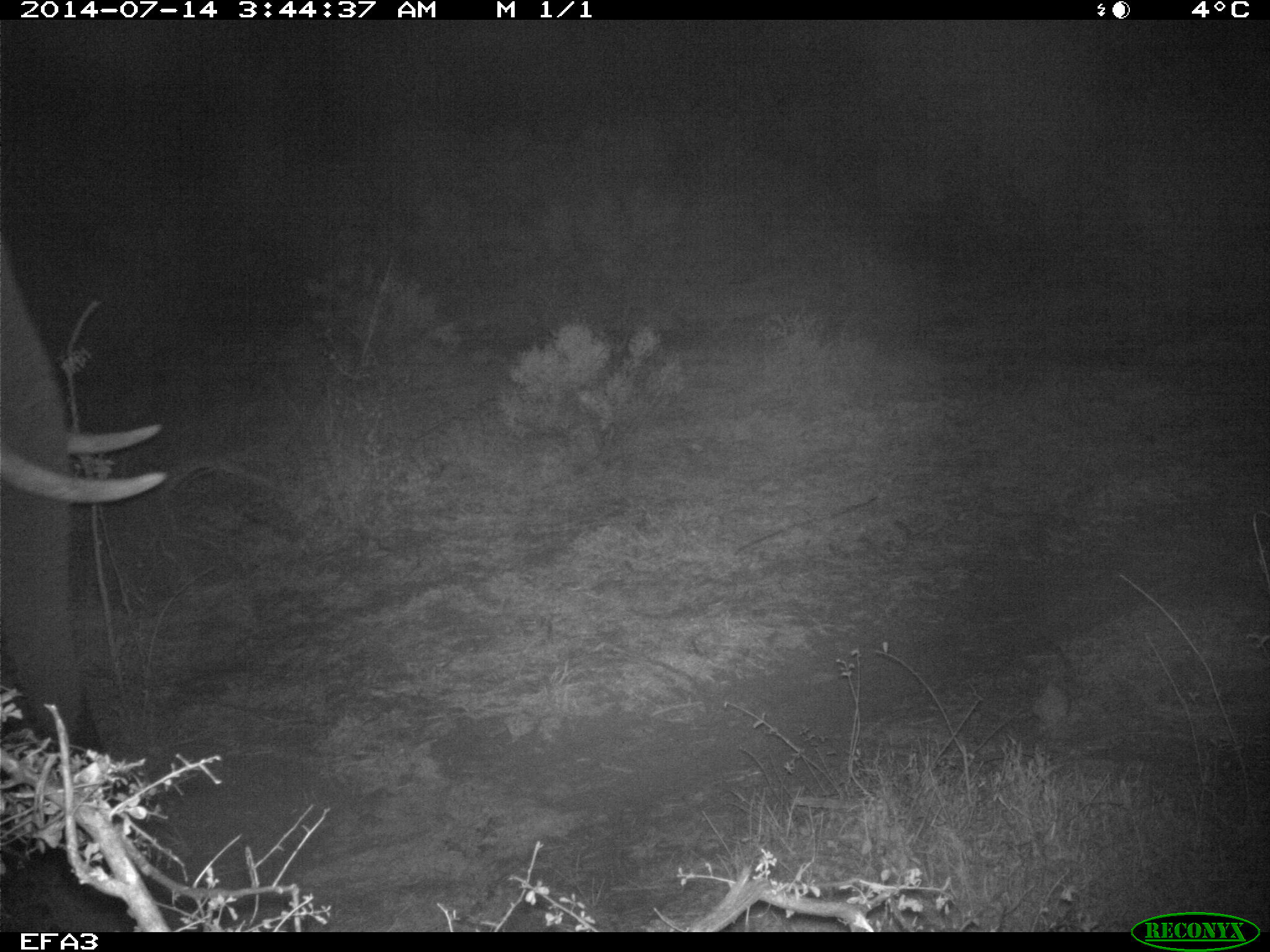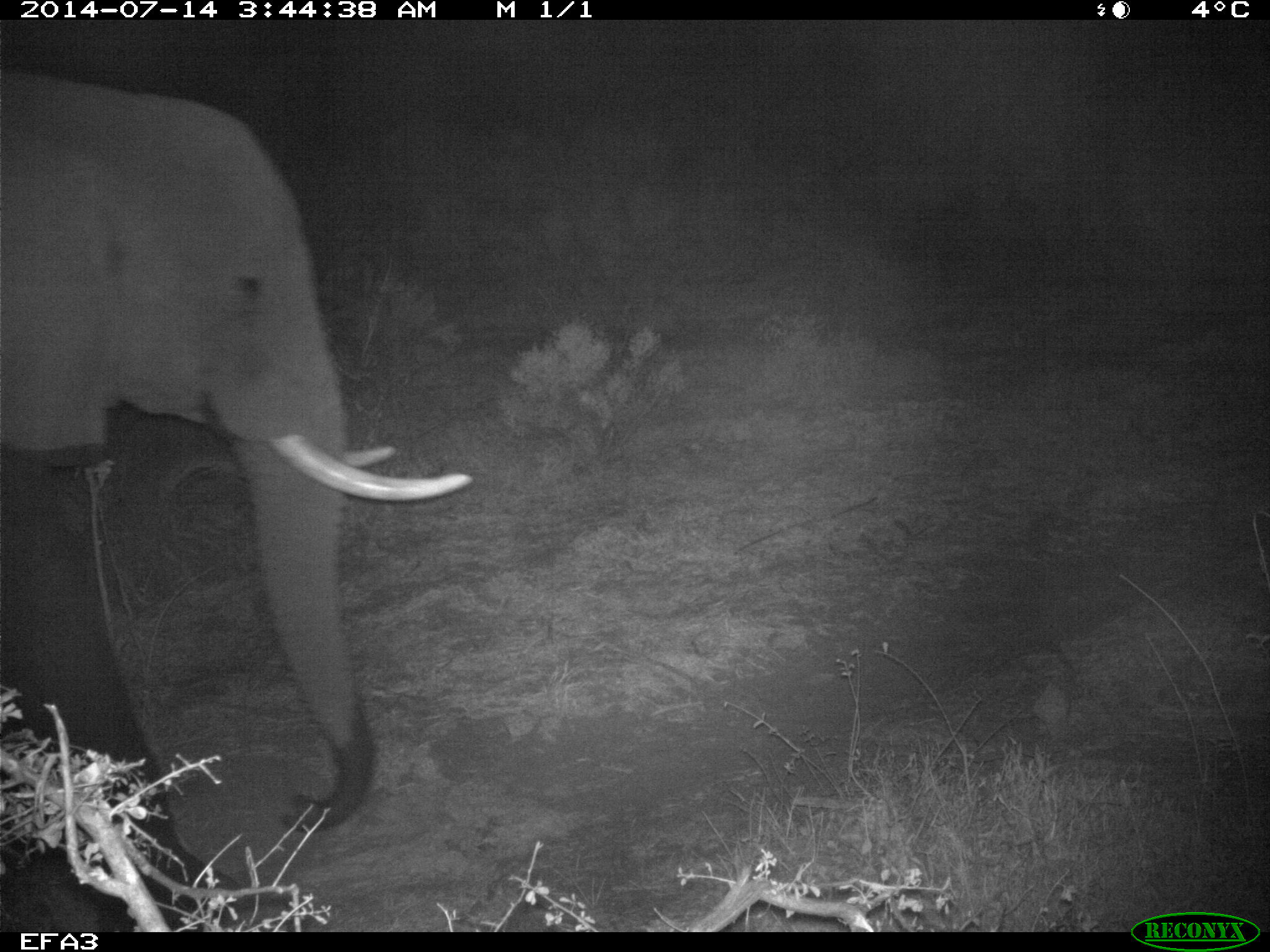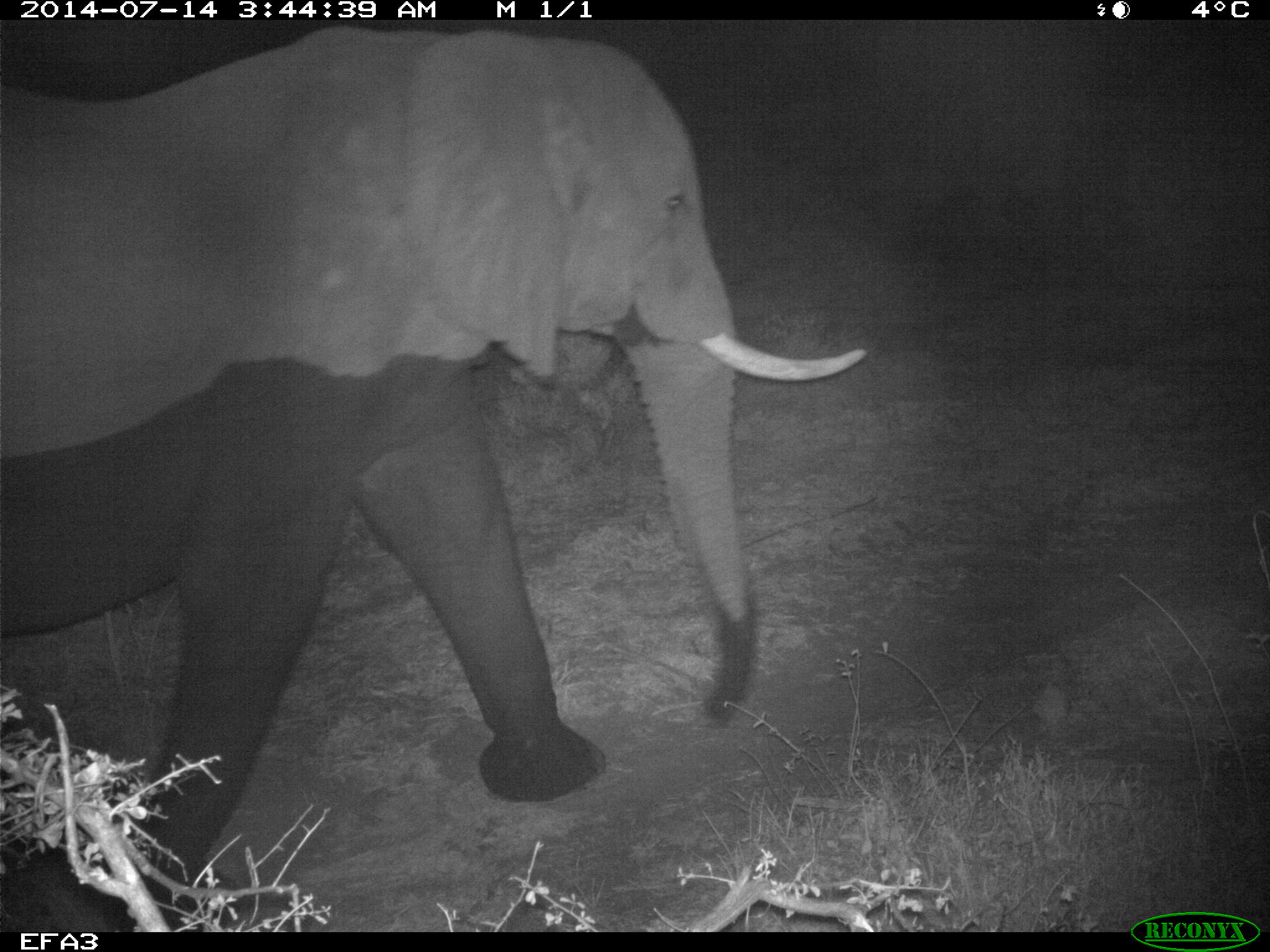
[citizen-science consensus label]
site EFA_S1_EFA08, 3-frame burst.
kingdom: Animalia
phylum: Chordata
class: Mammalia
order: Proboscidea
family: Elephantidae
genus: Loxodonta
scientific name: Loxodonta africana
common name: african bush elephant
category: elephant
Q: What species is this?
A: Elephant (african bush elephant) (Loxodonta africana).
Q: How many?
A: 1.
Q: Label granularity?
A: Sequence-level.